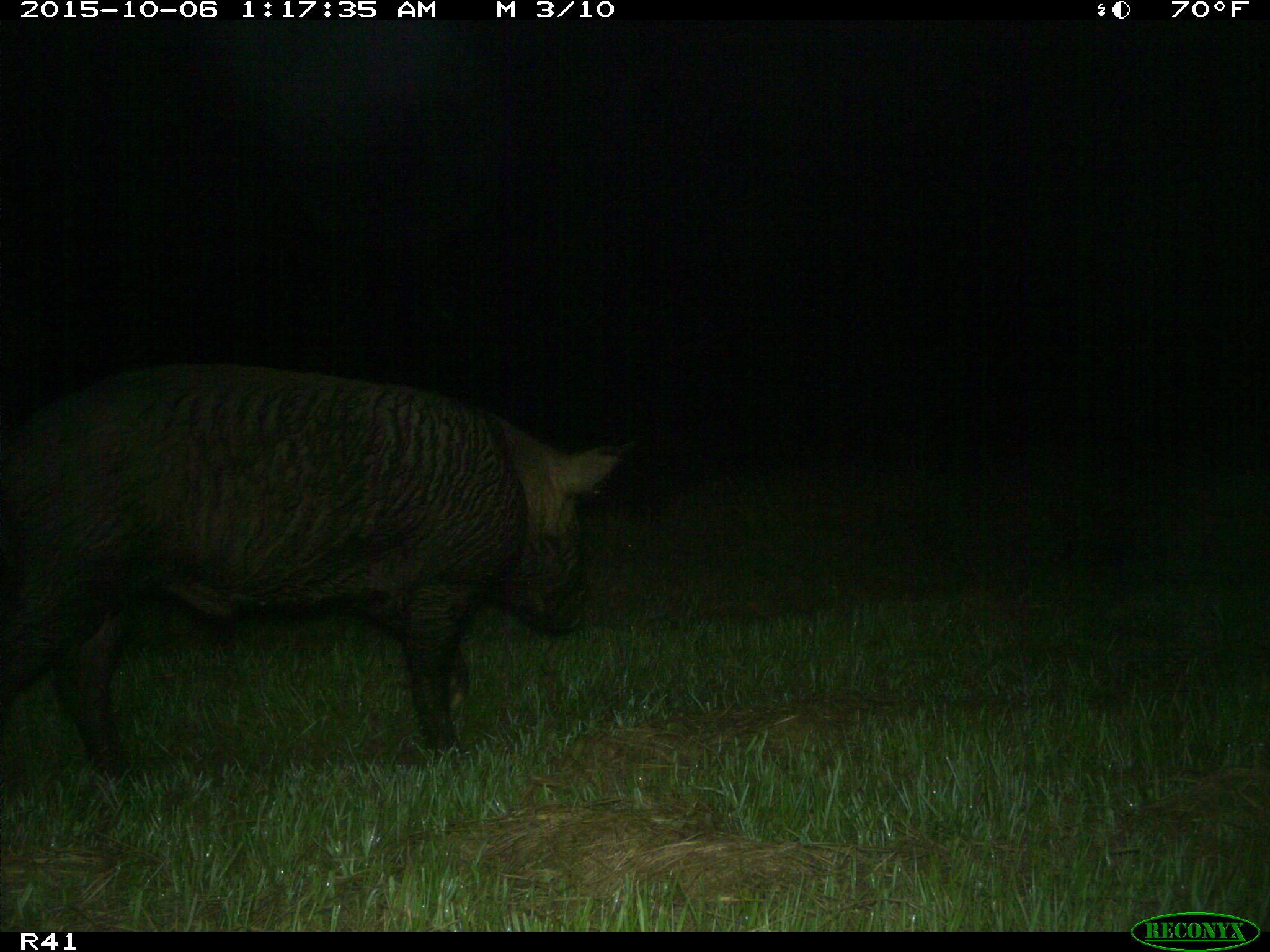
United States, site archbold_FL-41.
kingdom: Animalia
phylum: Chordata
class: Mammalia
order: Artiodactyla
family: Suidae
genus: Sus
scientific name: Sus scrofa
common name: wild boar